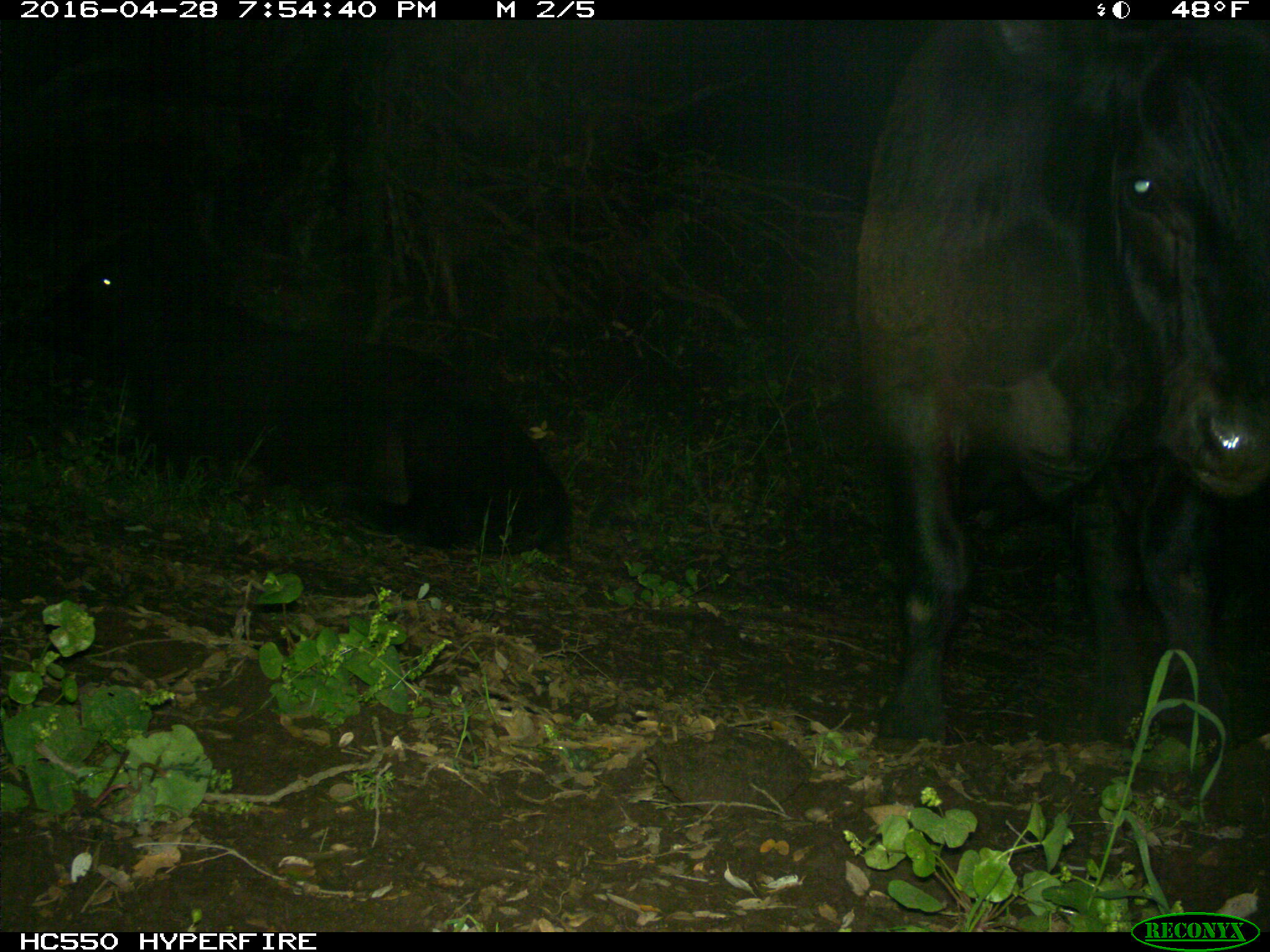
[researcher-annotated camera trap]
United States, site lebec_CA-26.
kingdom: Animalia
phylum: Chordata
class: Mammalia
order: Artiodactyla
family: Bovidae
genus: Bos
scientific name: Bos taurus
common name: domestic cow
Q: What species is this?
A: Bos taurus (domestic cow).